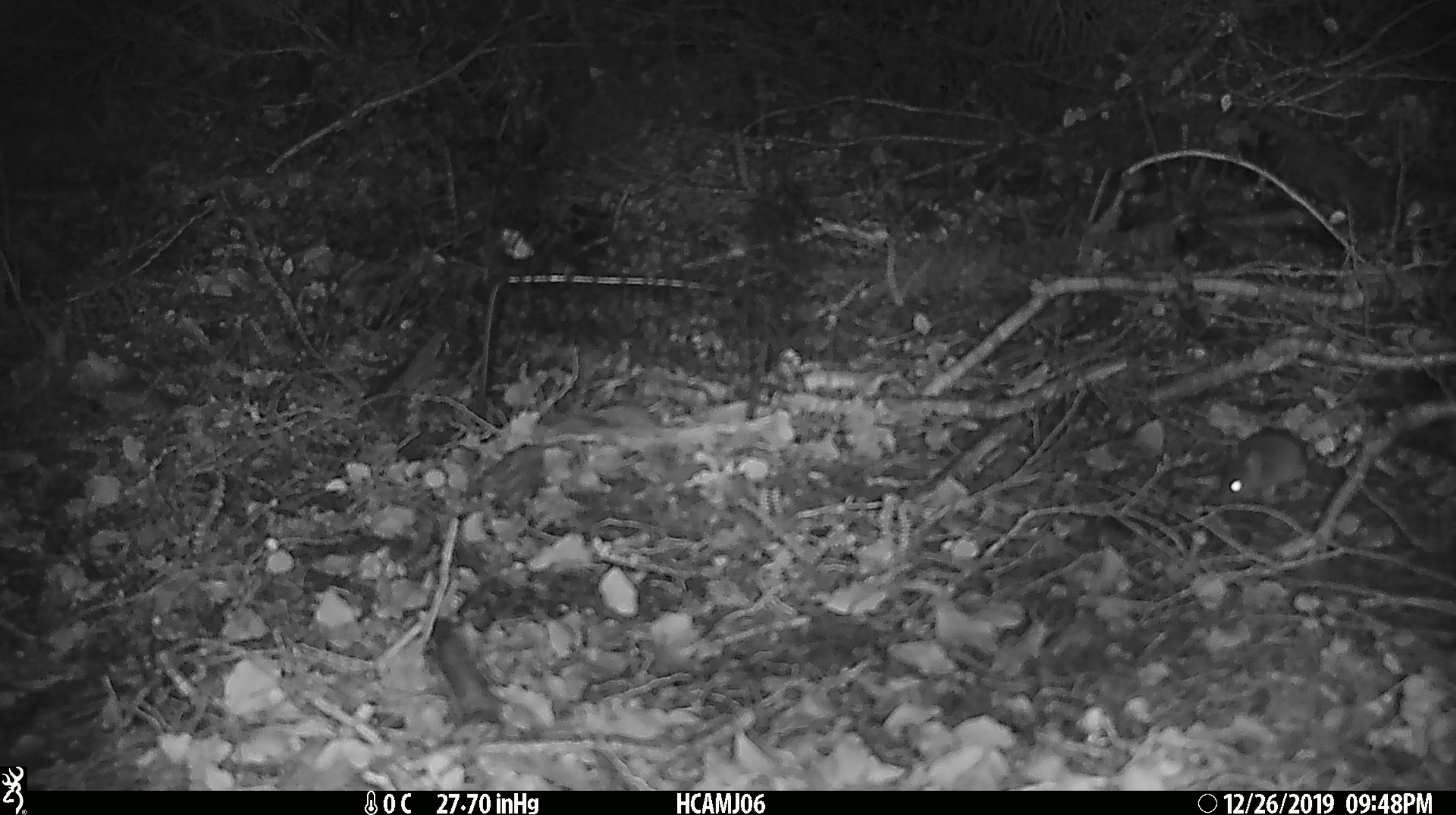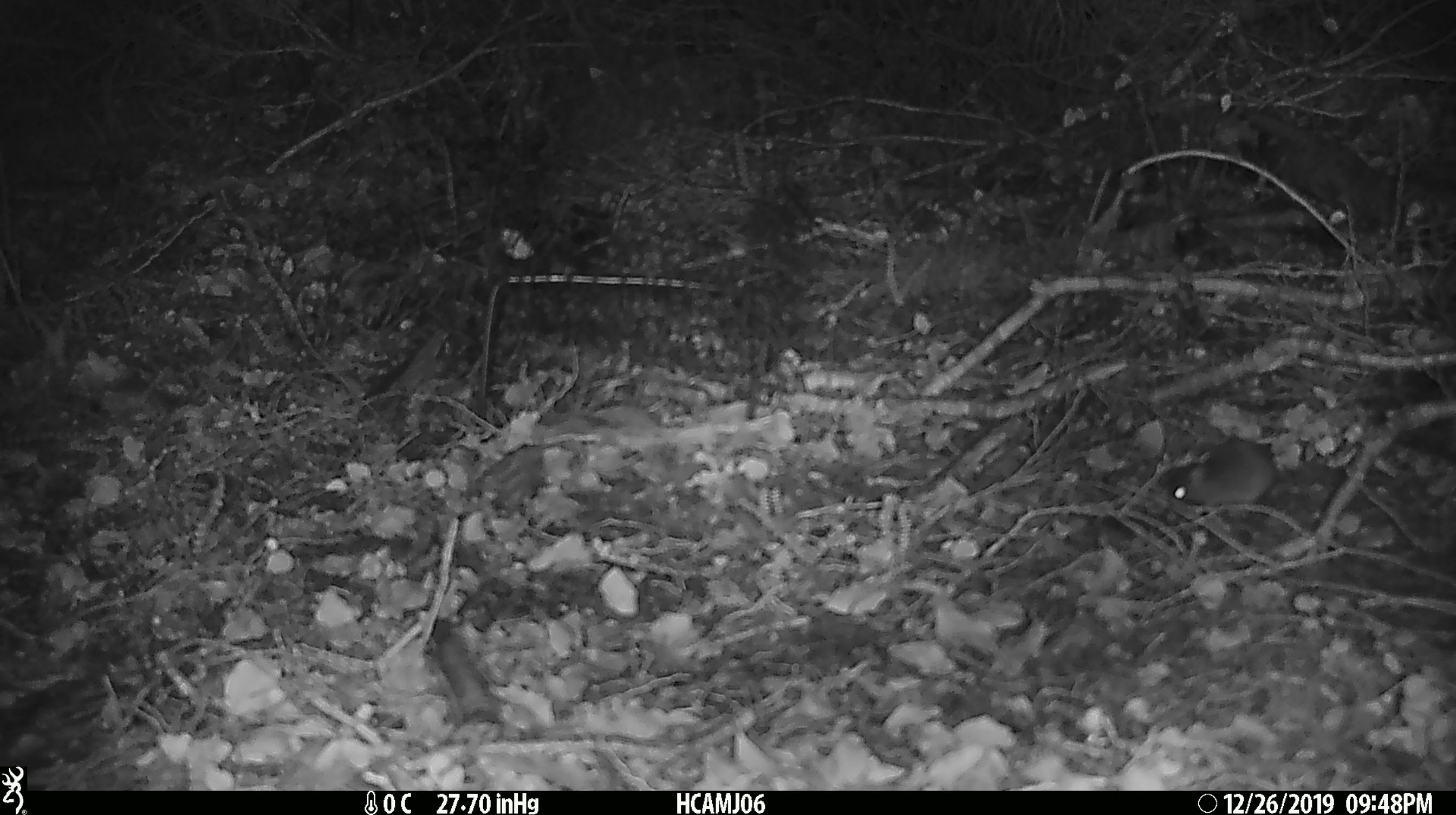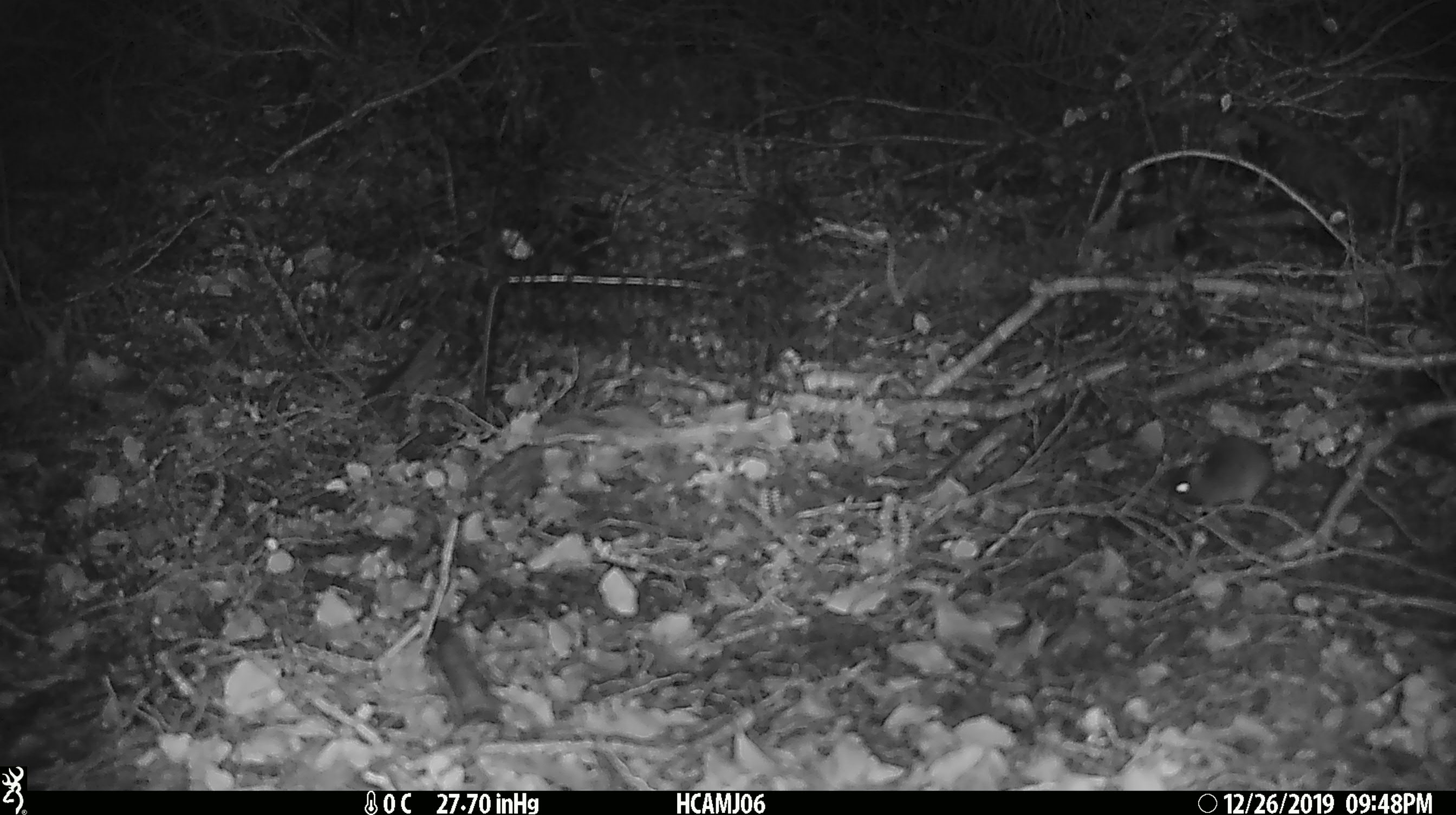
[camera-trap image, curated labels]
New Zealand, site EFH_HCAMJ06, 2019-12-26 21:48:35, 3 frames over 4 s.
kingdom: Animalia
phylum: Chordata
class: Mammalia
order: Rodentia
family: Muridae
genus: Mus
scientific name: Mus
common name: mouse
Mouse (Mus).